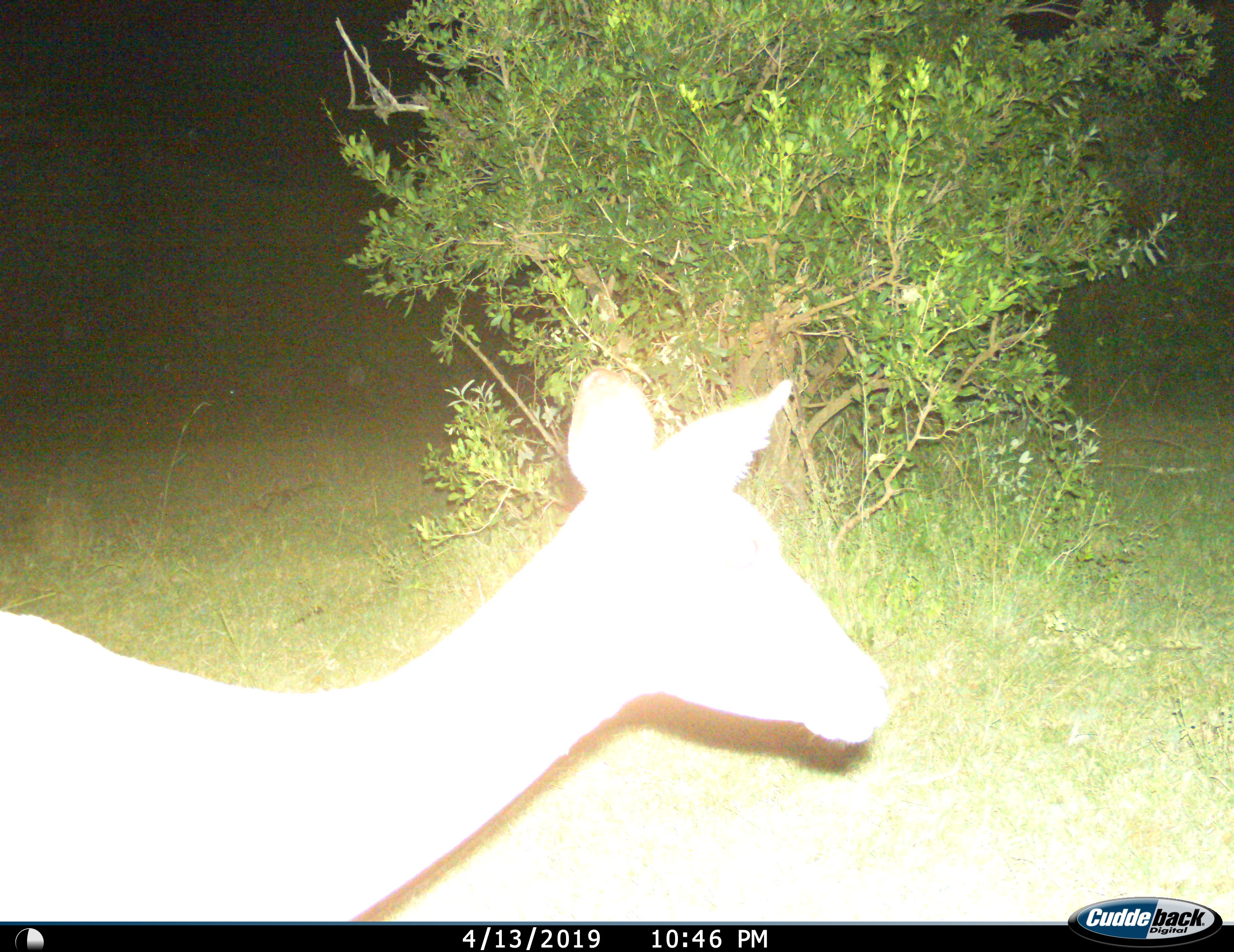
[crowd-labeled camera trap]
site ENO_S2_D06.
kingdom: Animalia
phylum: Chordata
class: Mammalia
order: Artiodactyla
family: Bovidae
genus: Aepyceros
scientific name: Aepyceros melampus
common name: impala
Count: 1.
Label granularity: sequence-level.